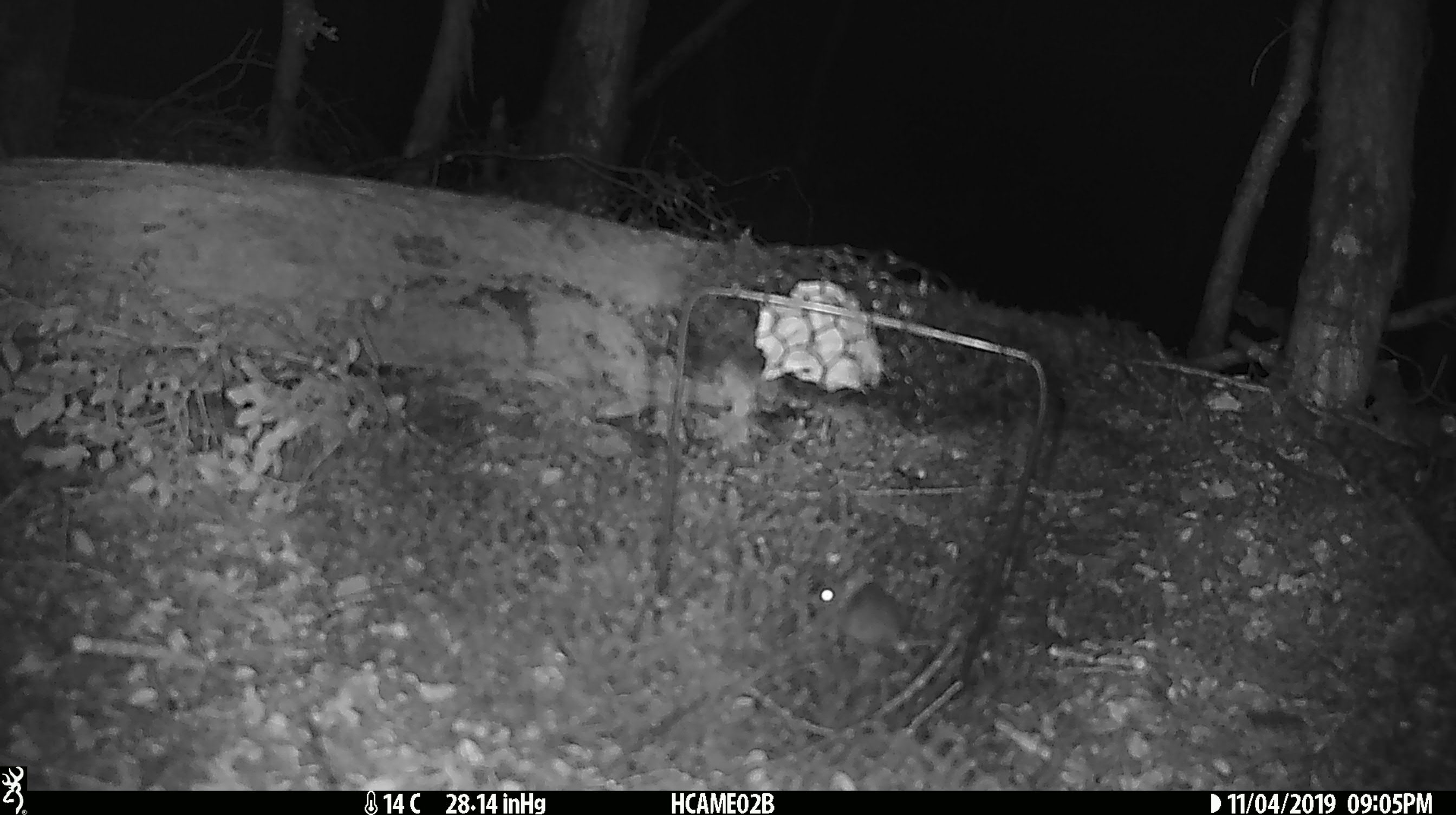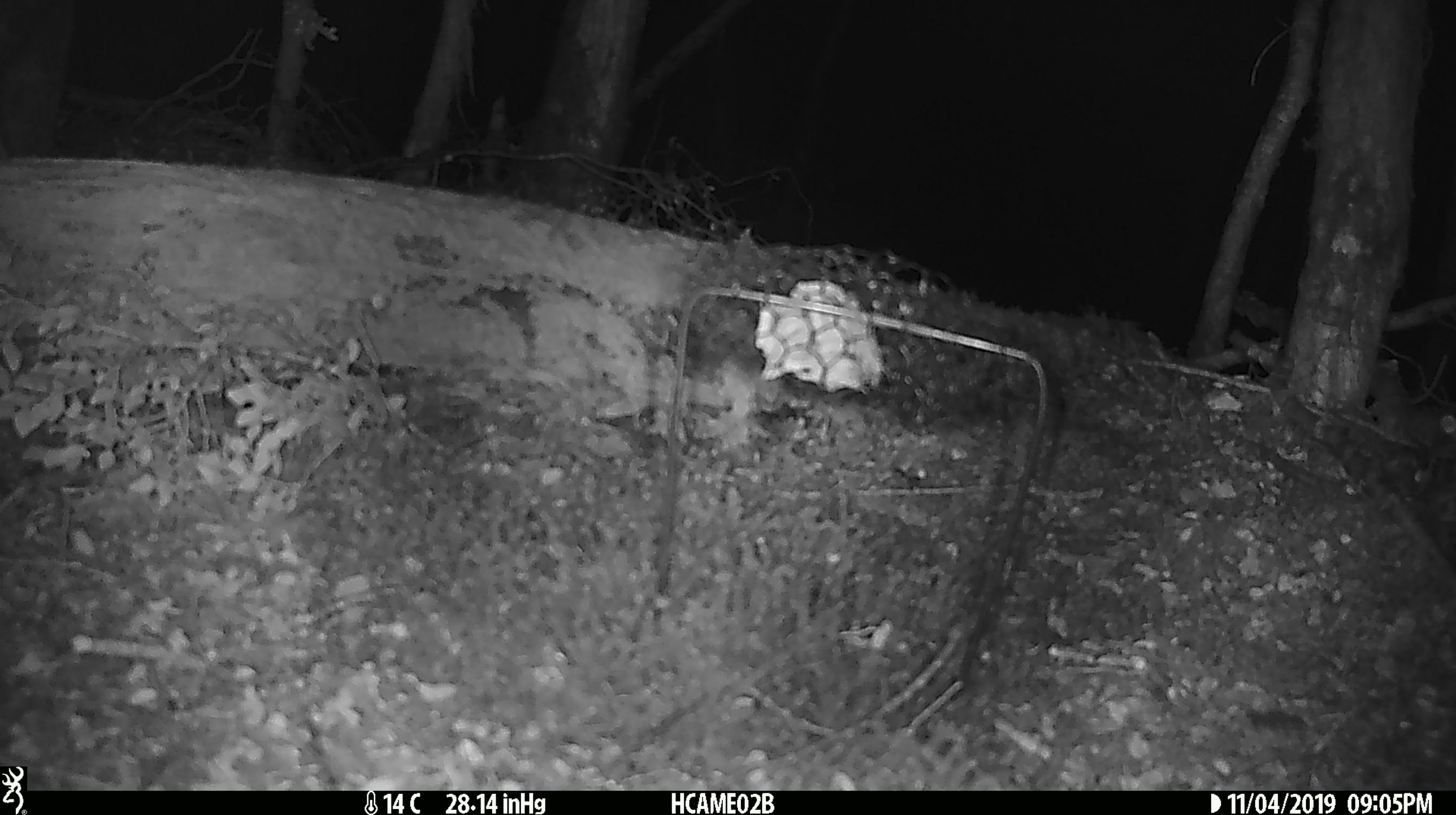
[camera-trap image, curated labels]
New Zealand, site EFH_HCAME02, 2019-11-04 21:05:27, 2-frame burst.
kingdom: Animalia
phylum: Chordata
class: Mammalia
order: Rodentia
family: Muridae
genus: Mus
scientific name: Mus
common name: mouse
Mouse (Mus).